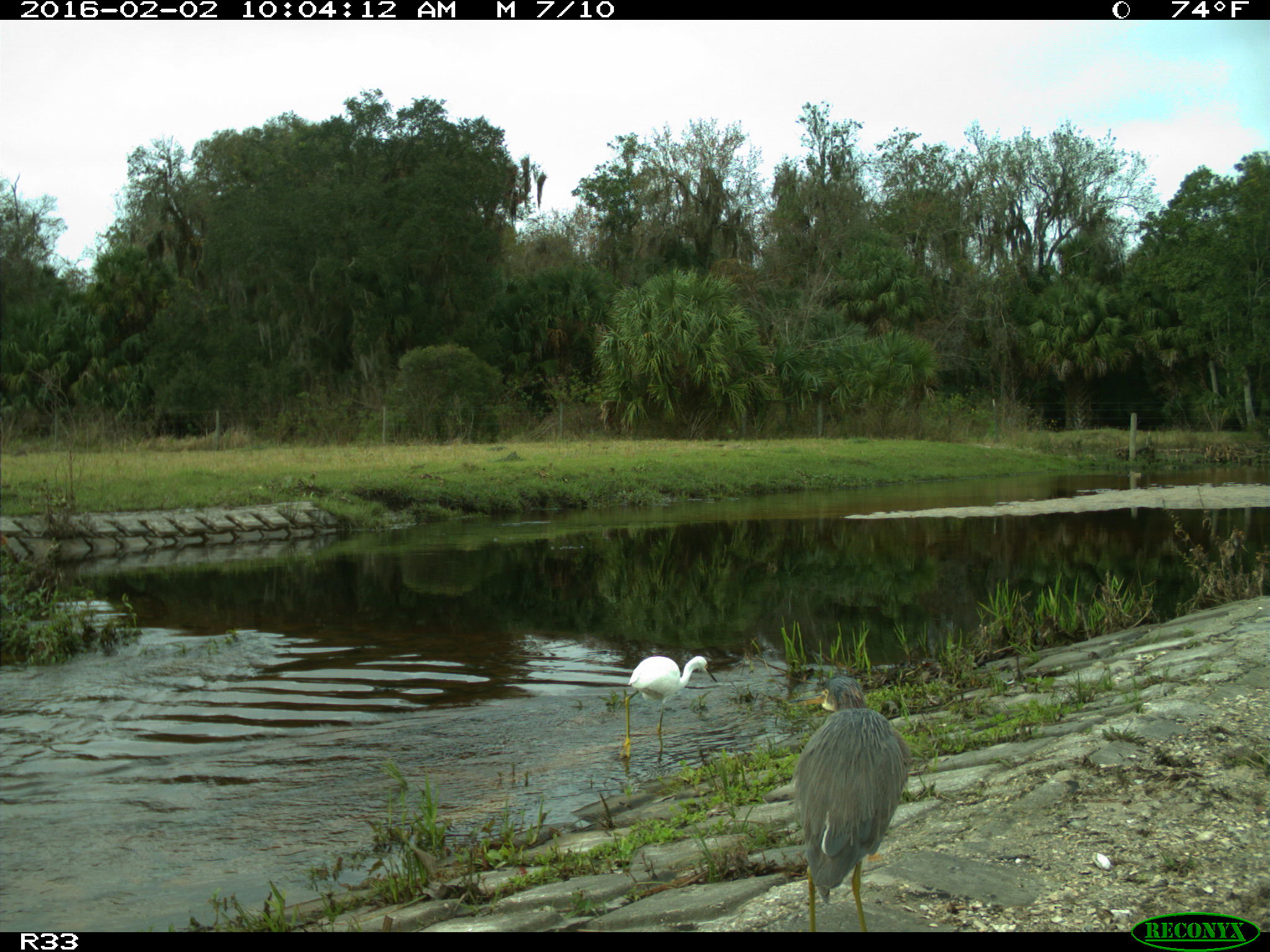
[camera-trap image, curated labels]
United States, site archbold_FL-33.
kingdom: Animalia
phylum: Chordata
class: Aves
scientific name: Aves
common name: birds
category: unidentified bird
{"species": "unidentified bird (birds) (Aves)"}